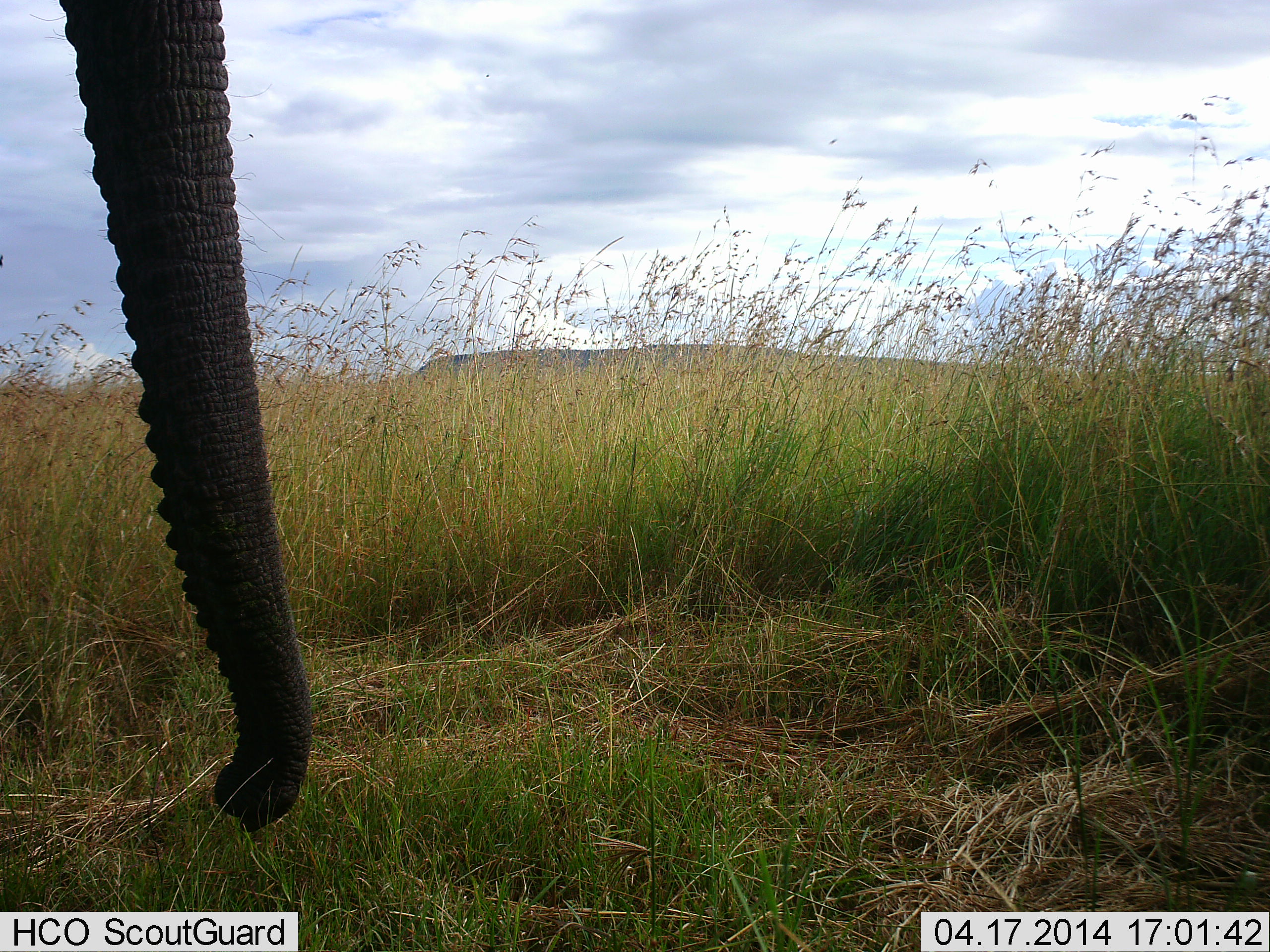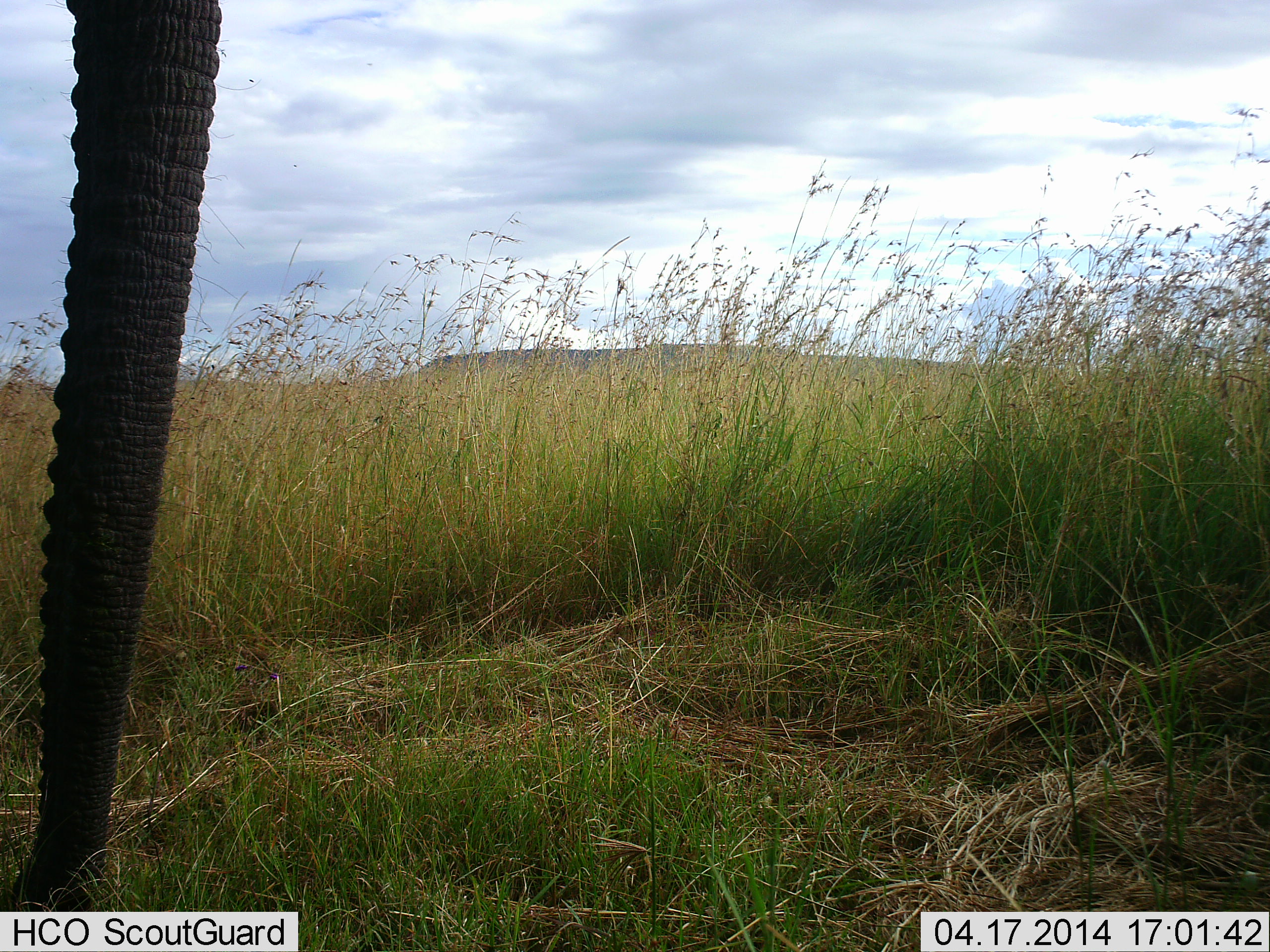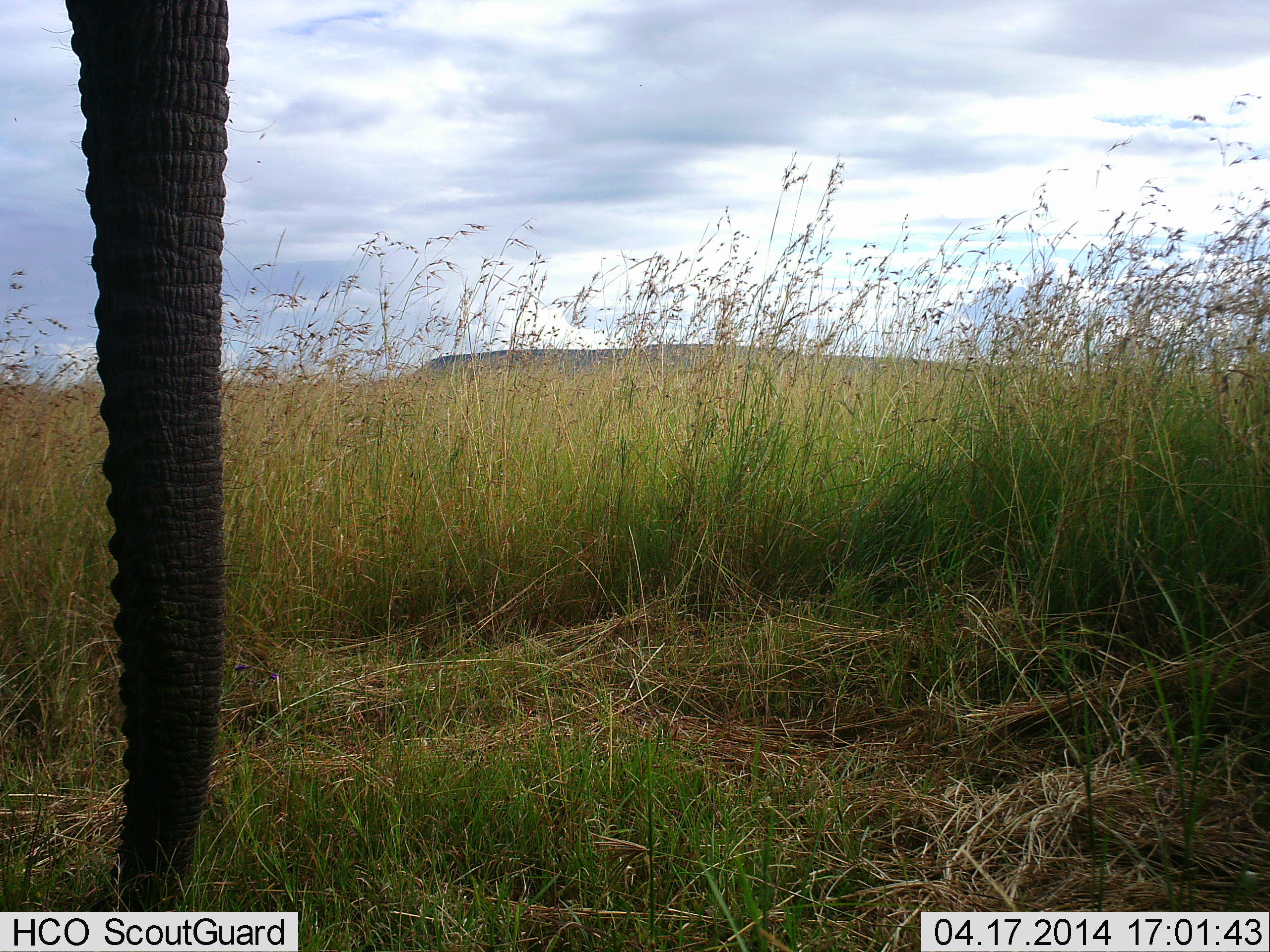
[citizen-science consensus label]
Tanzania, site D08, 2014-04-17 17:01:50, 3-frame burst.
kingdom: Animalia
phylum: Chordata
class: Mammalia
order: Proboscidea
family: Elephantidae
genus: Loxodonta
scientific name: Loxodonta africana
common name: african bush elephant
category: elephant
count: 1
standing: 73%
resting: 0%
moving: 9%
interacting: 0%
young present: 0%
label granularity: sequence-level